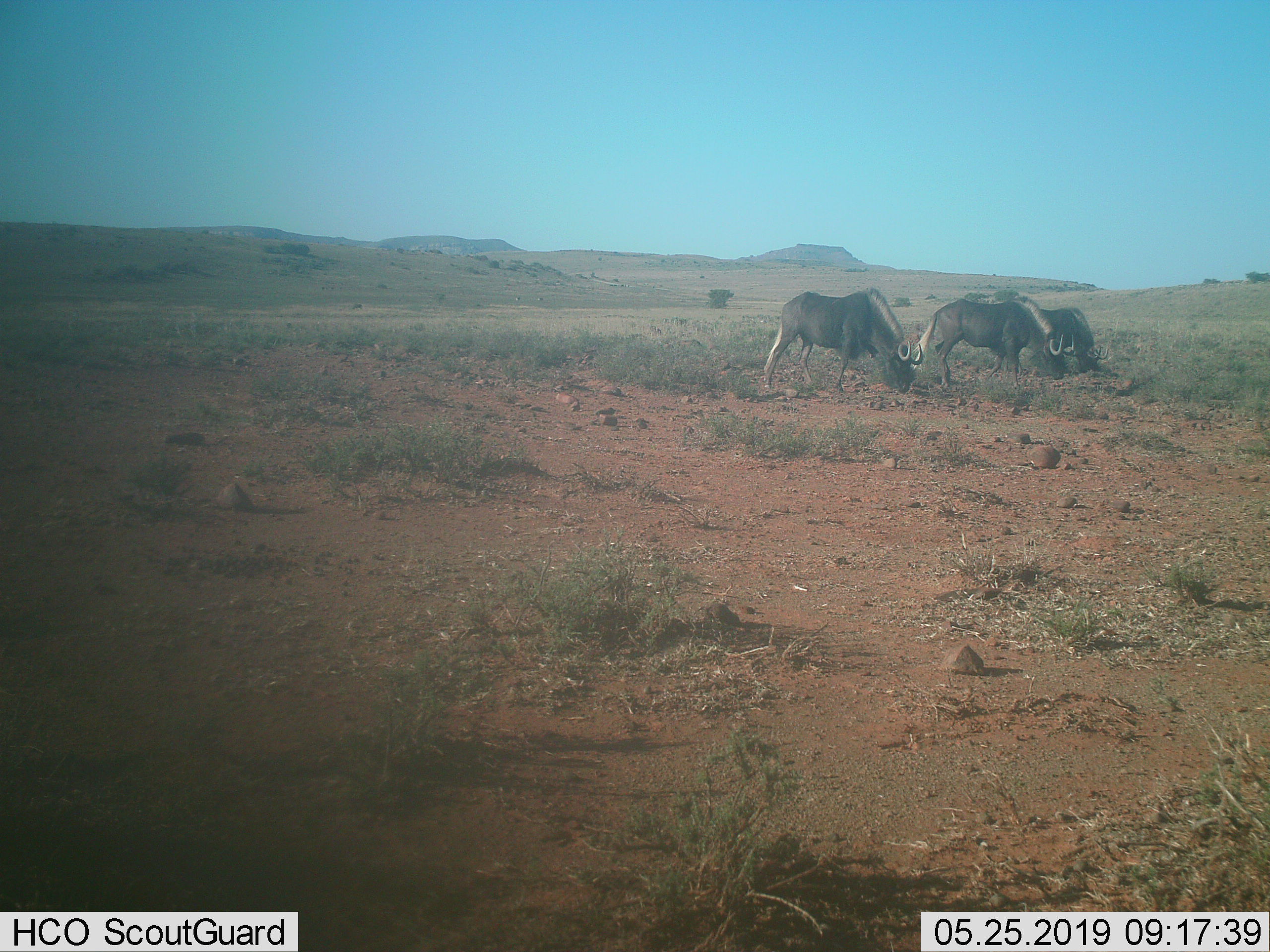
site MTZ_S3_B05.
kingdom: Animalia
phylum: Chordata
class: Mammalia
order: Artiodactyla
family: Bovidae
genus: Connochaetes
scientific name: Connochaetes gnou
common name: black wildebeest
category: wildebeestblack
Wildebeestblack (black wildebeest) (Connochaetes gnou), count 3. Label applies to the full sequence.